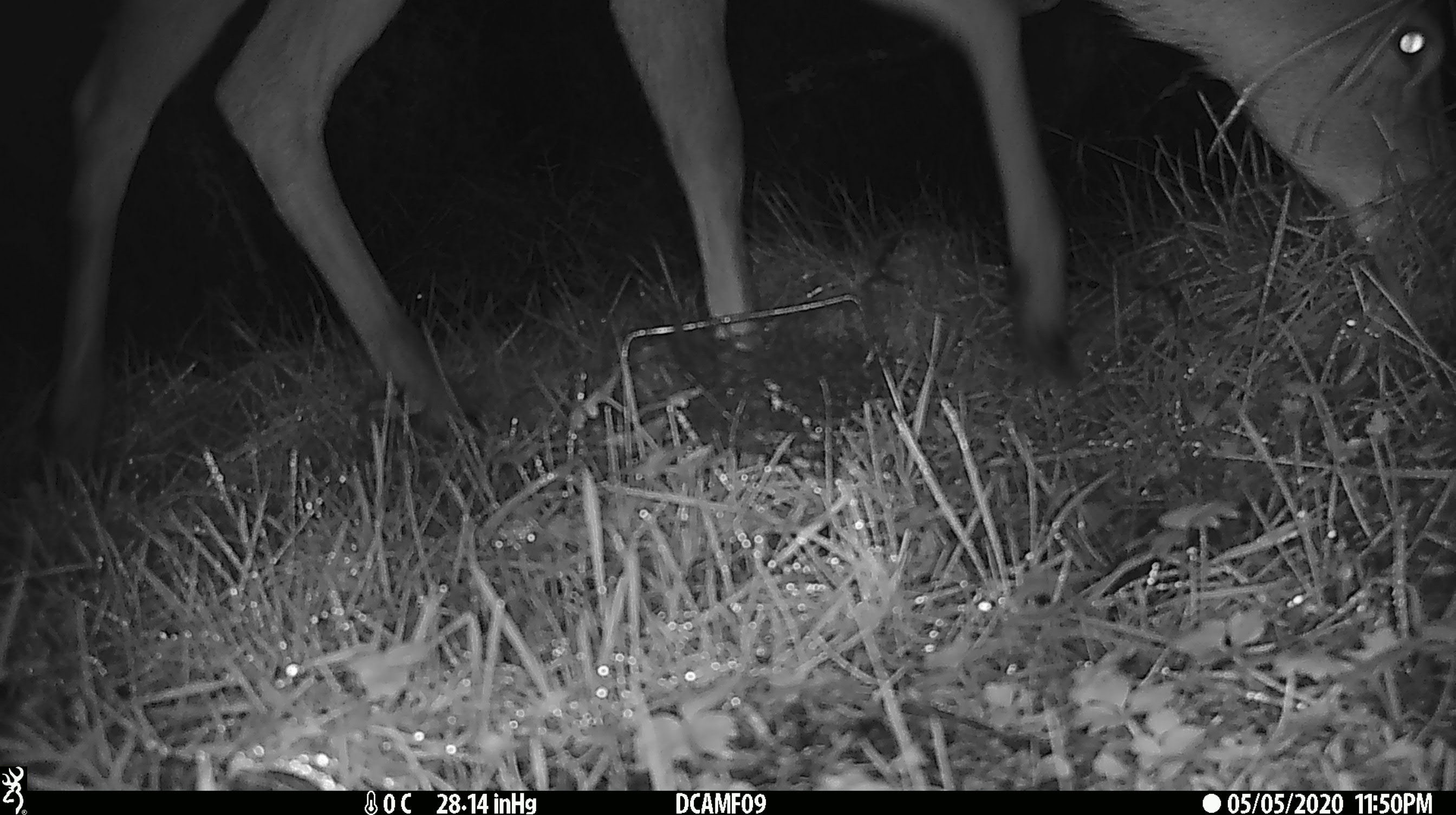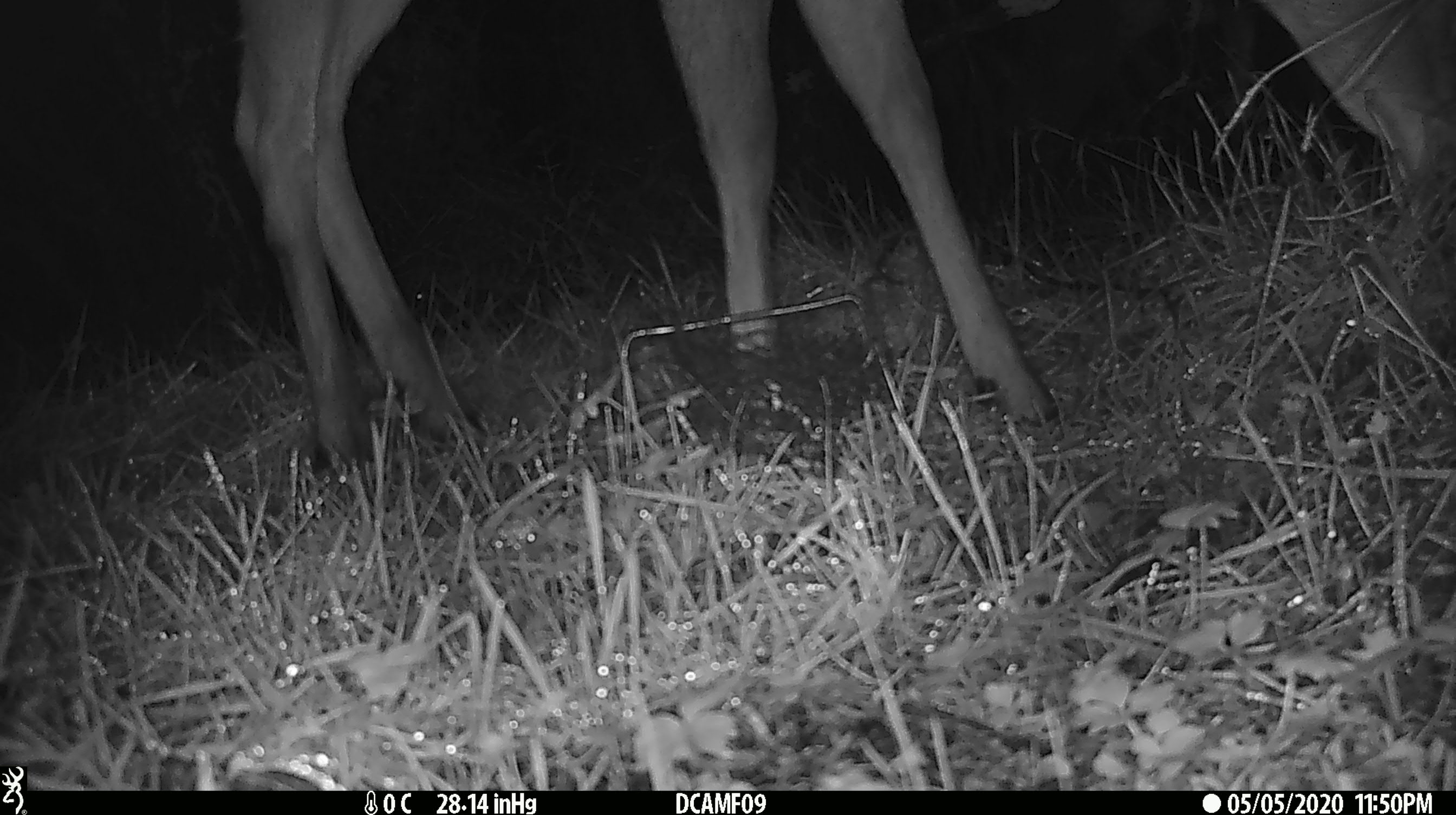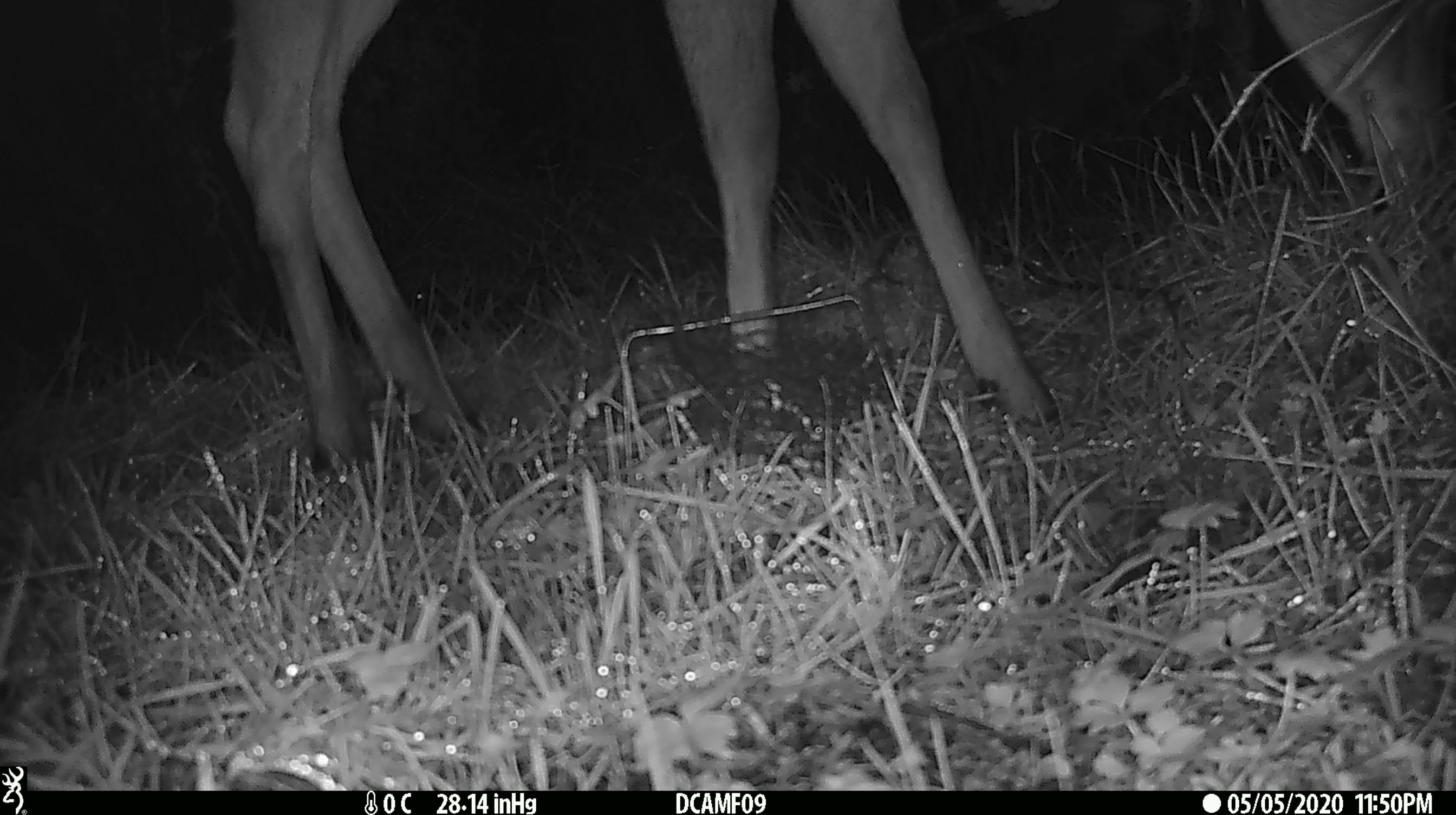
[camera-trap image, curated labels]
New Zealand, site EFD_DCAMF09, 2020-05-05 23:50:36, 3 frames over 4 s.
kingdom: Animalia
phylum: Chordata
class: Mammalia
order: Artiodactyla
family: Cervidae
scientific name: Cervidae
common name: deer